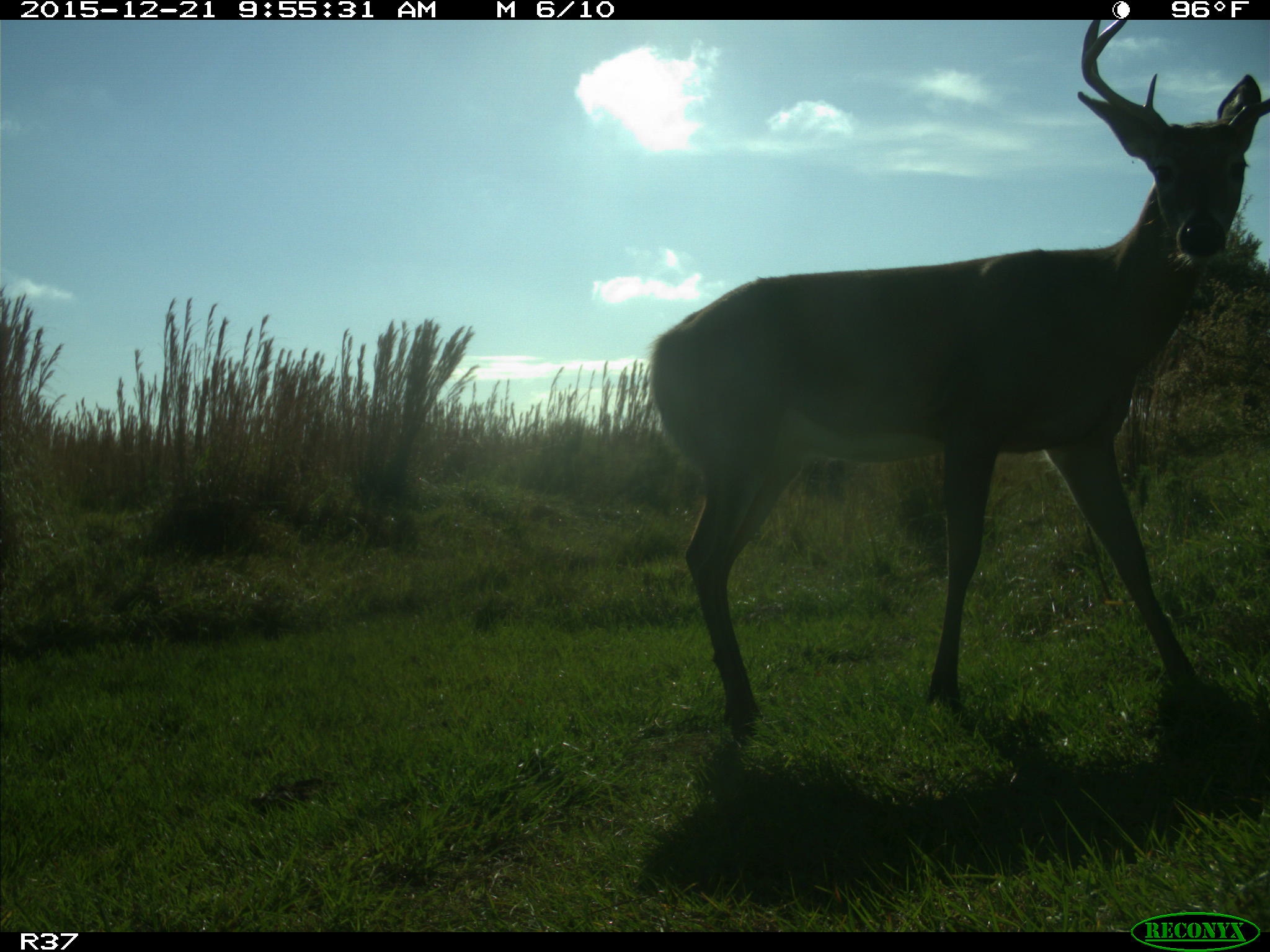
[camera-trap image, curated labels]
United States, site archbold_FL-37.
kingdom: Animalia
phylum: Chordata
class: Mammalia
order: Artiodactyla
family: Cervidae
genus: Odocoileus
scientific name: Odocoileus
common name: deer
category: unidentified deer